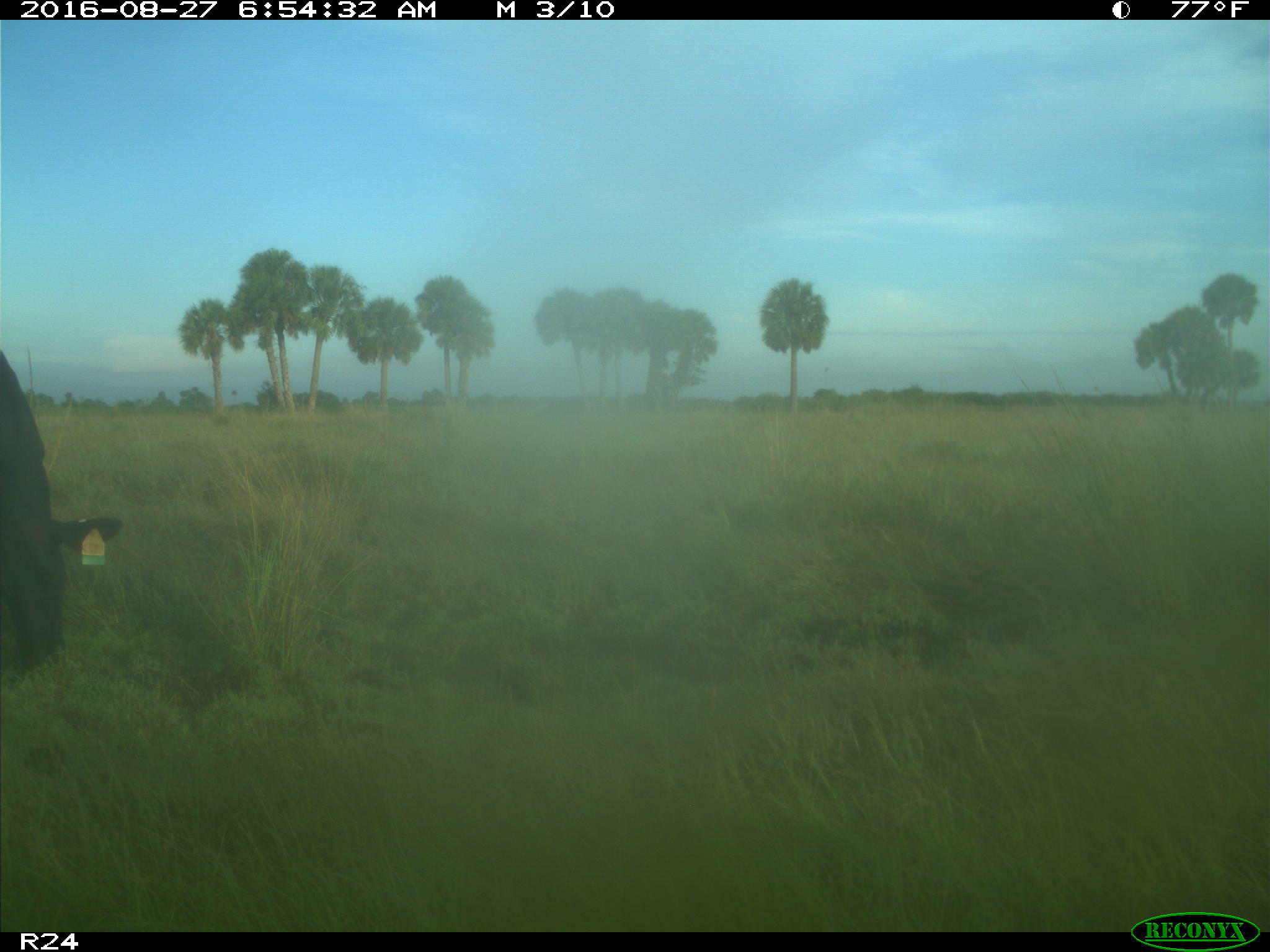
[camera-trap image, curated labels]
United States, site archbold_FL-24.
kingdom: Animalia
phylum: Chordata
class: Mammalia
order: Artiodactyla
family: Bovidae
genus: Bos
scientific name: Bos taurus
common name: domestic cow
Bos taurus (domestic cow).